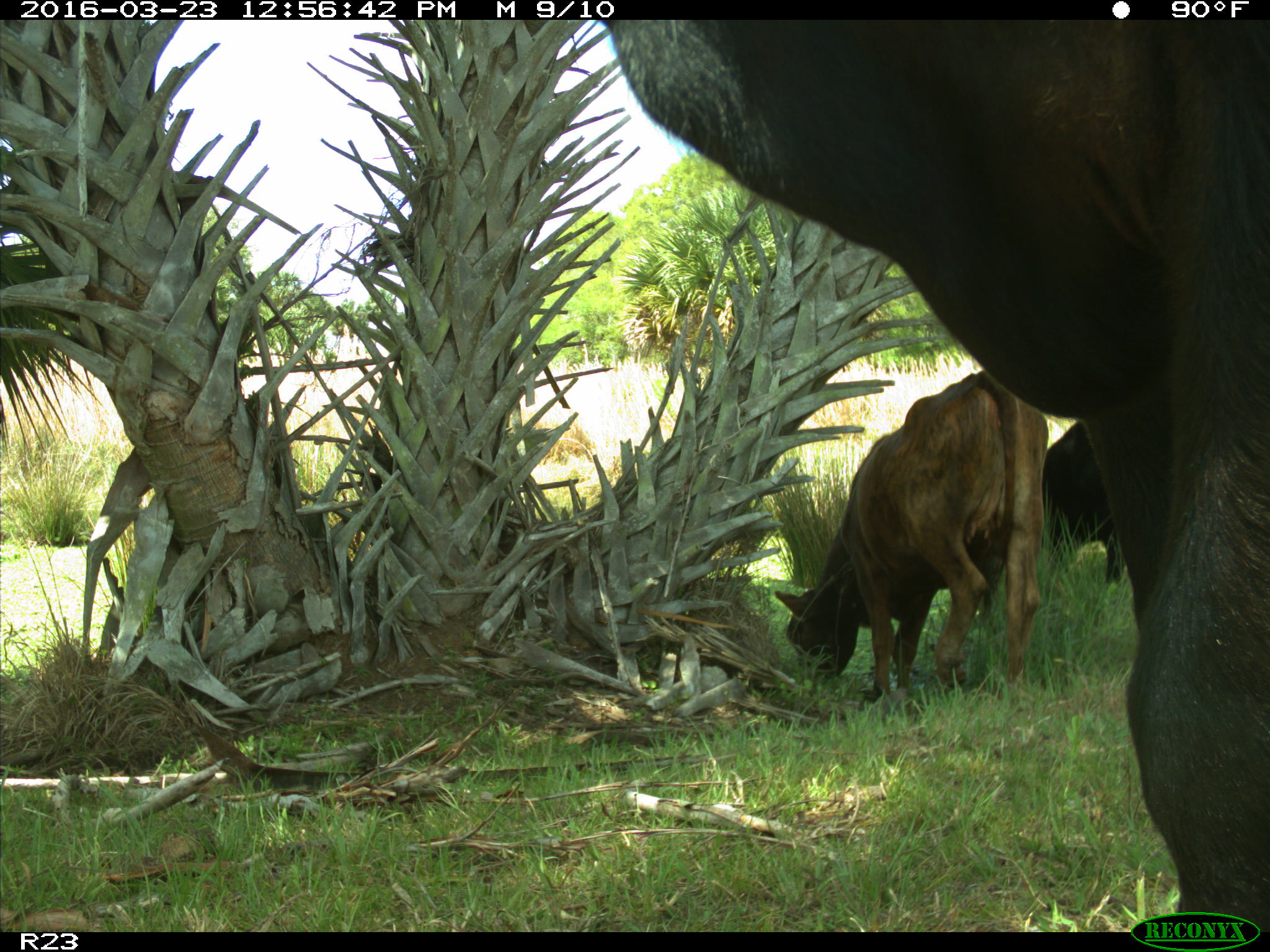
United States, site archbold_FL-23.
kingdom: Animalia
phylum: Chordata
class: Mammalia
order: Artiodactyla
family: Bovidae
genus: Bos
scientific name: Bos taurus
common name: domestic cow